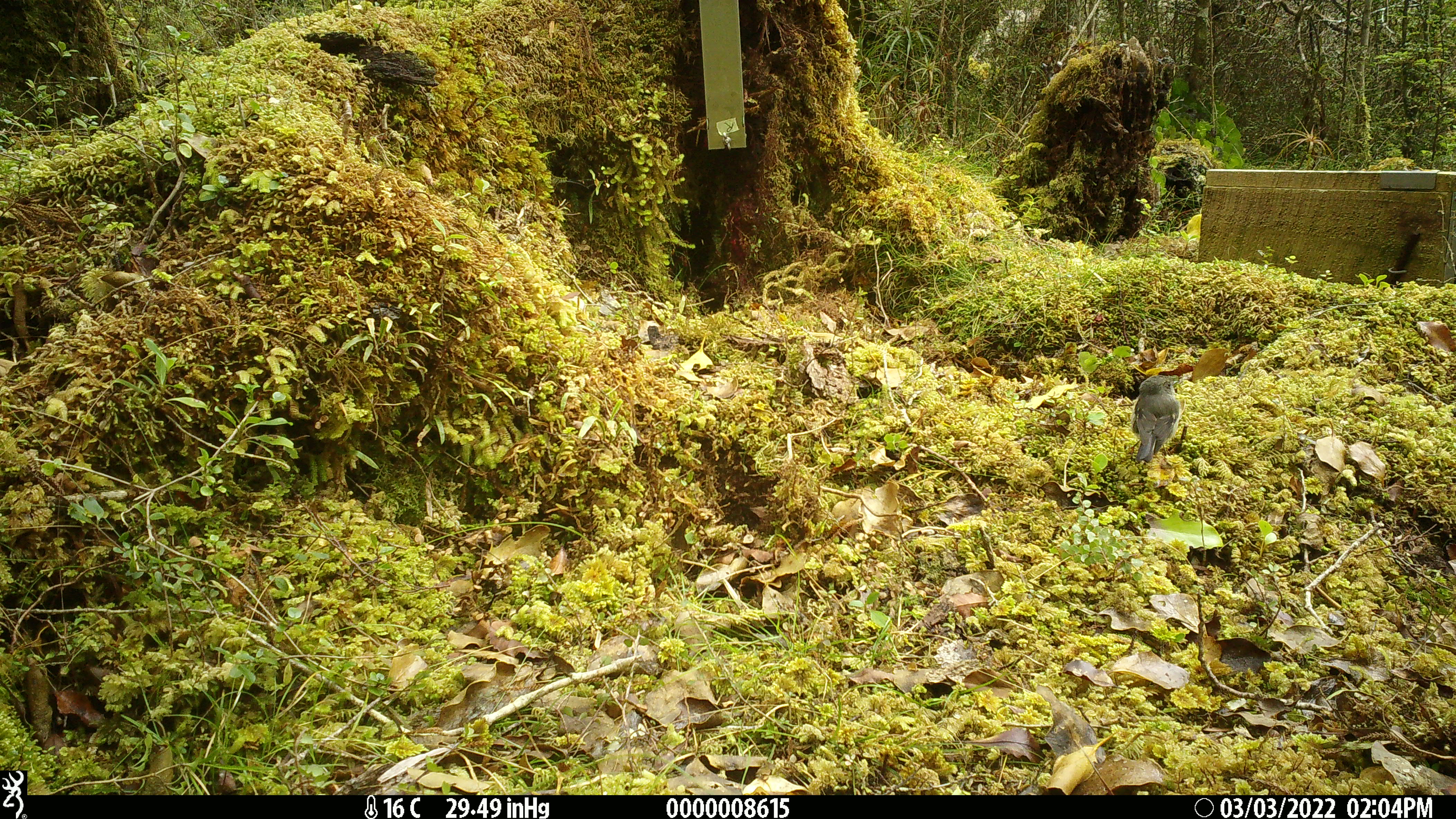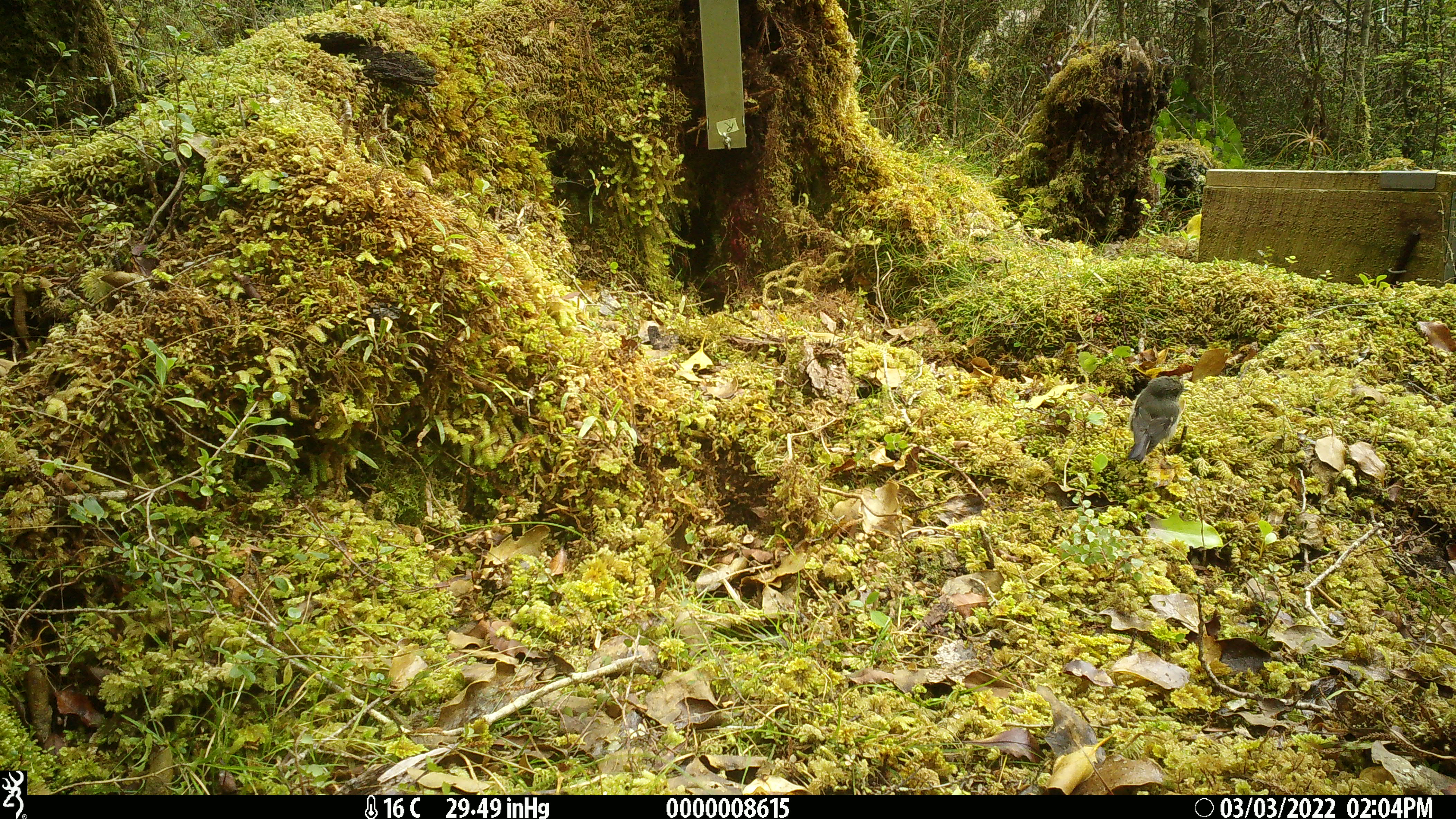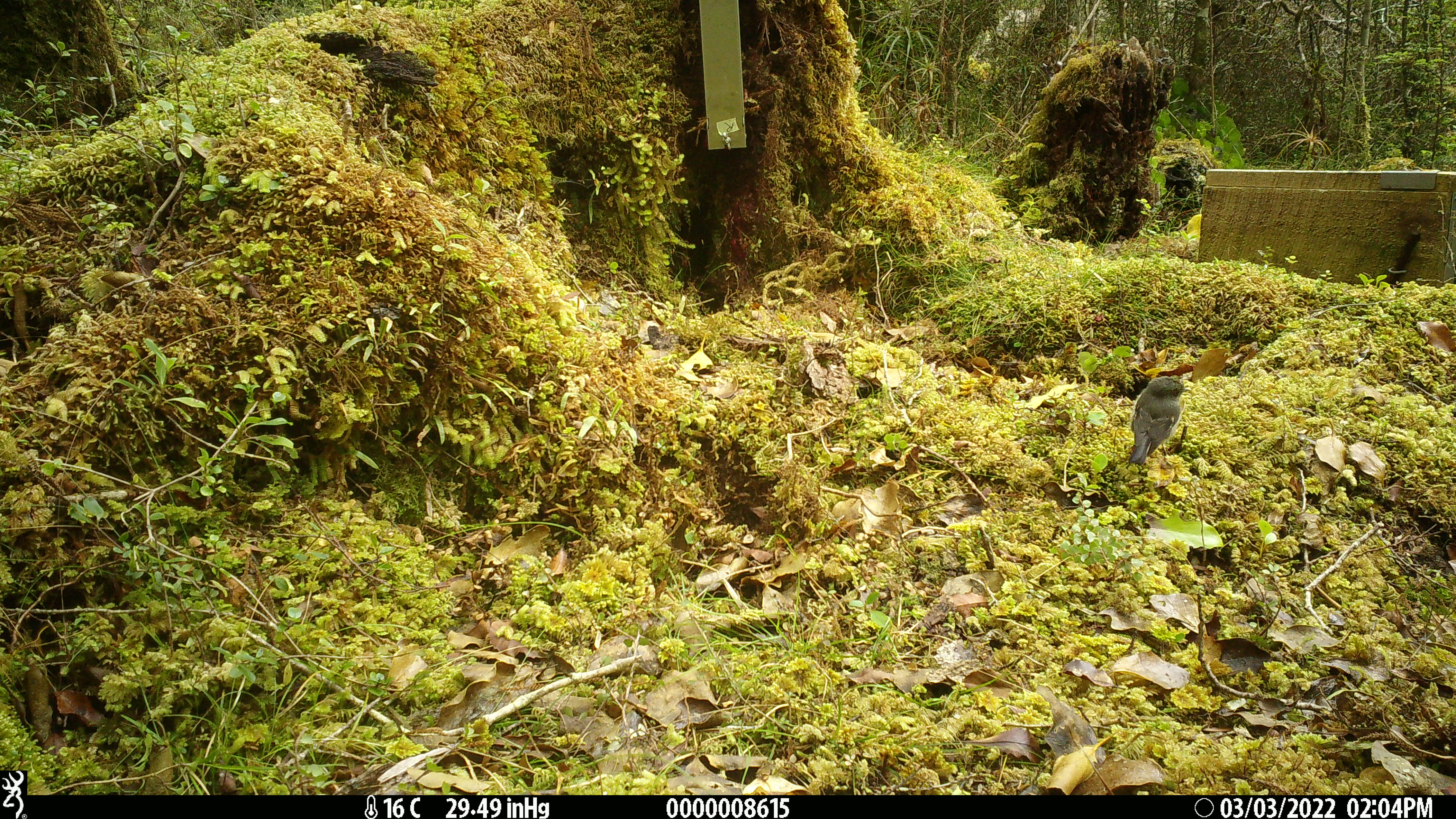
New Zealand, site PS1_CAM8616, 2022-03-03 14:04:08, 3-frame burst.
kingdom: Animalia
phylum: Chordata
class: Aves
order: Passeriformes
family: Petroicidae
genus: Petroica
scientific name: Petroica macrocephala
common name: tomtit